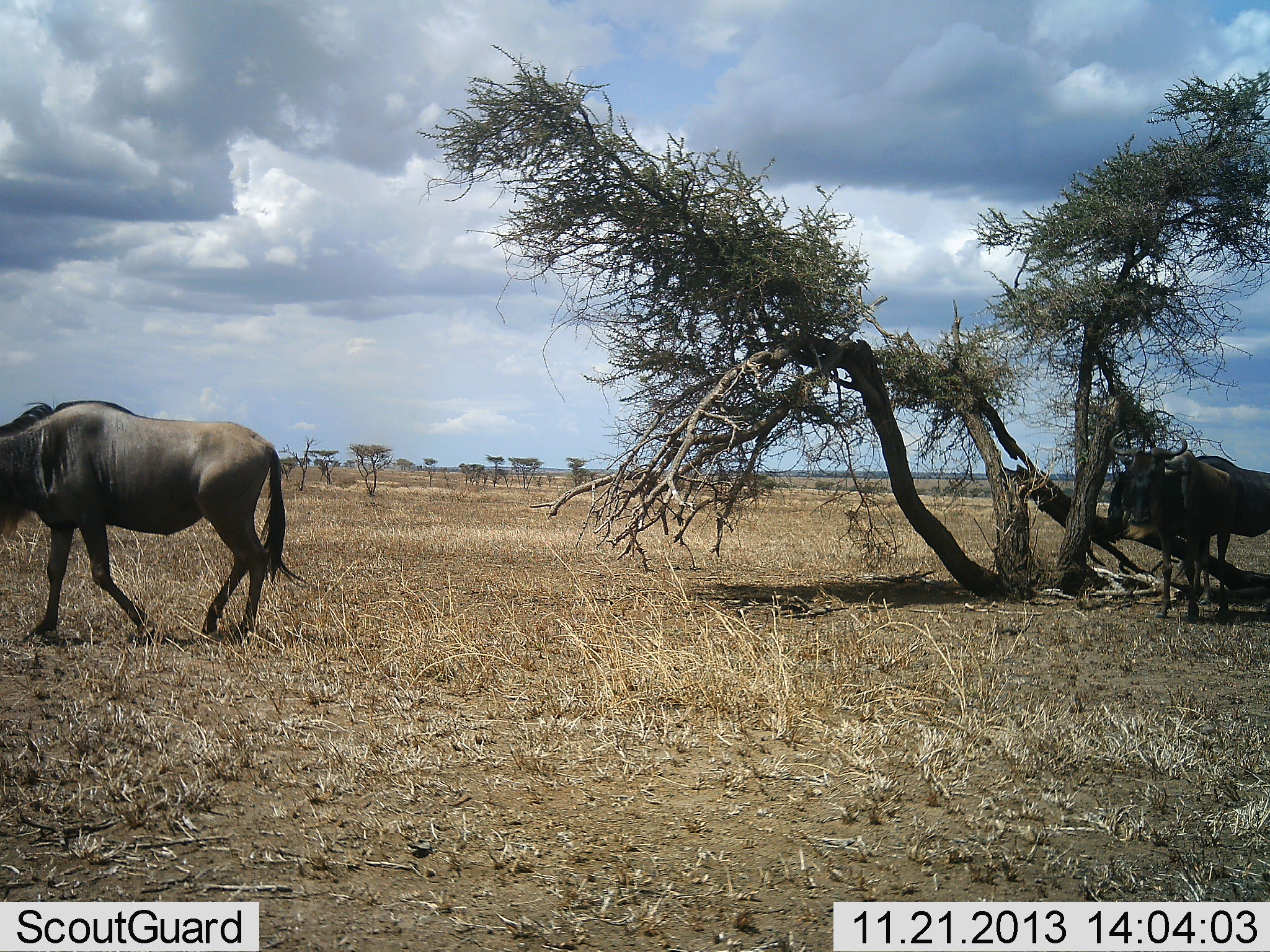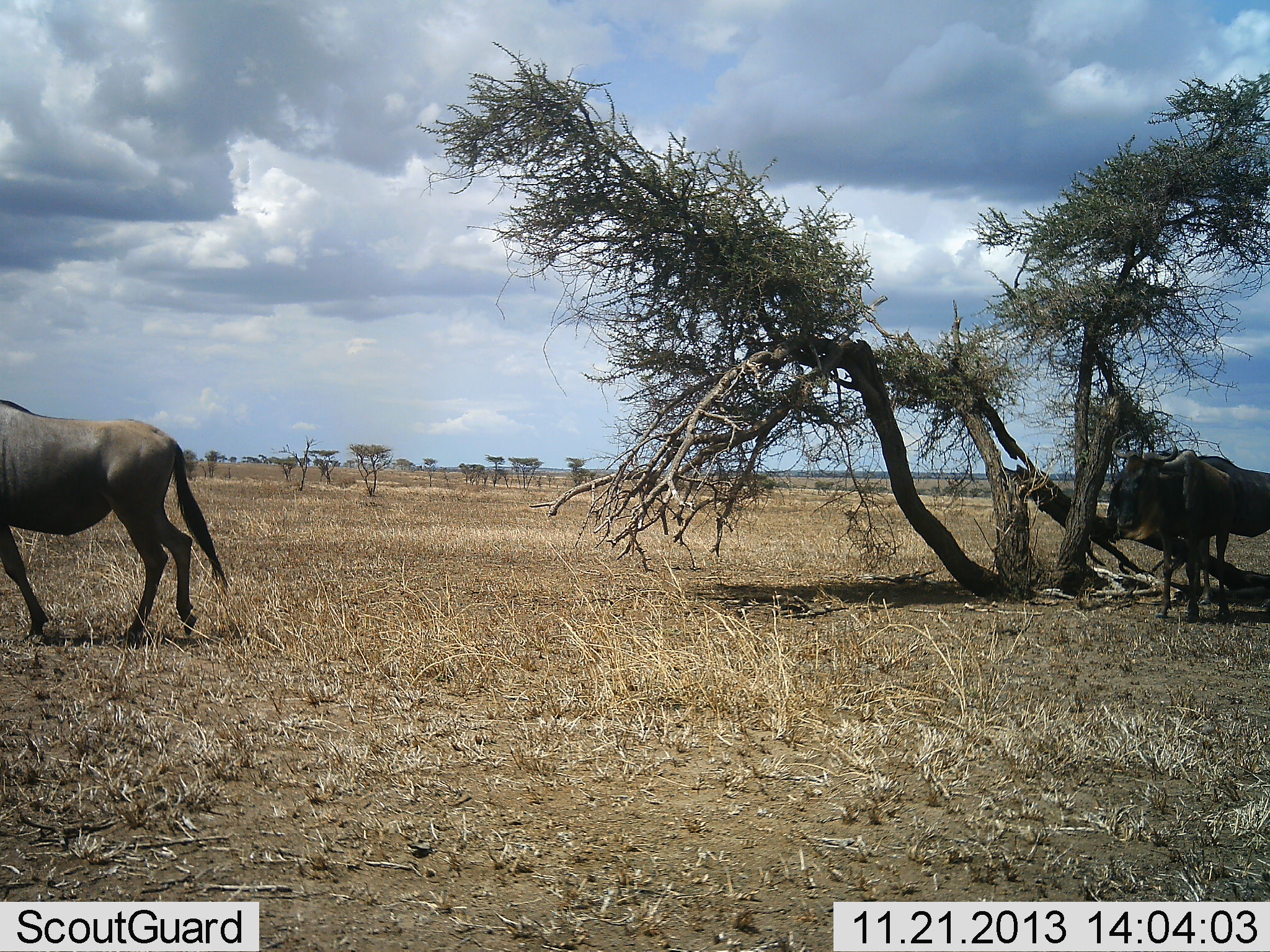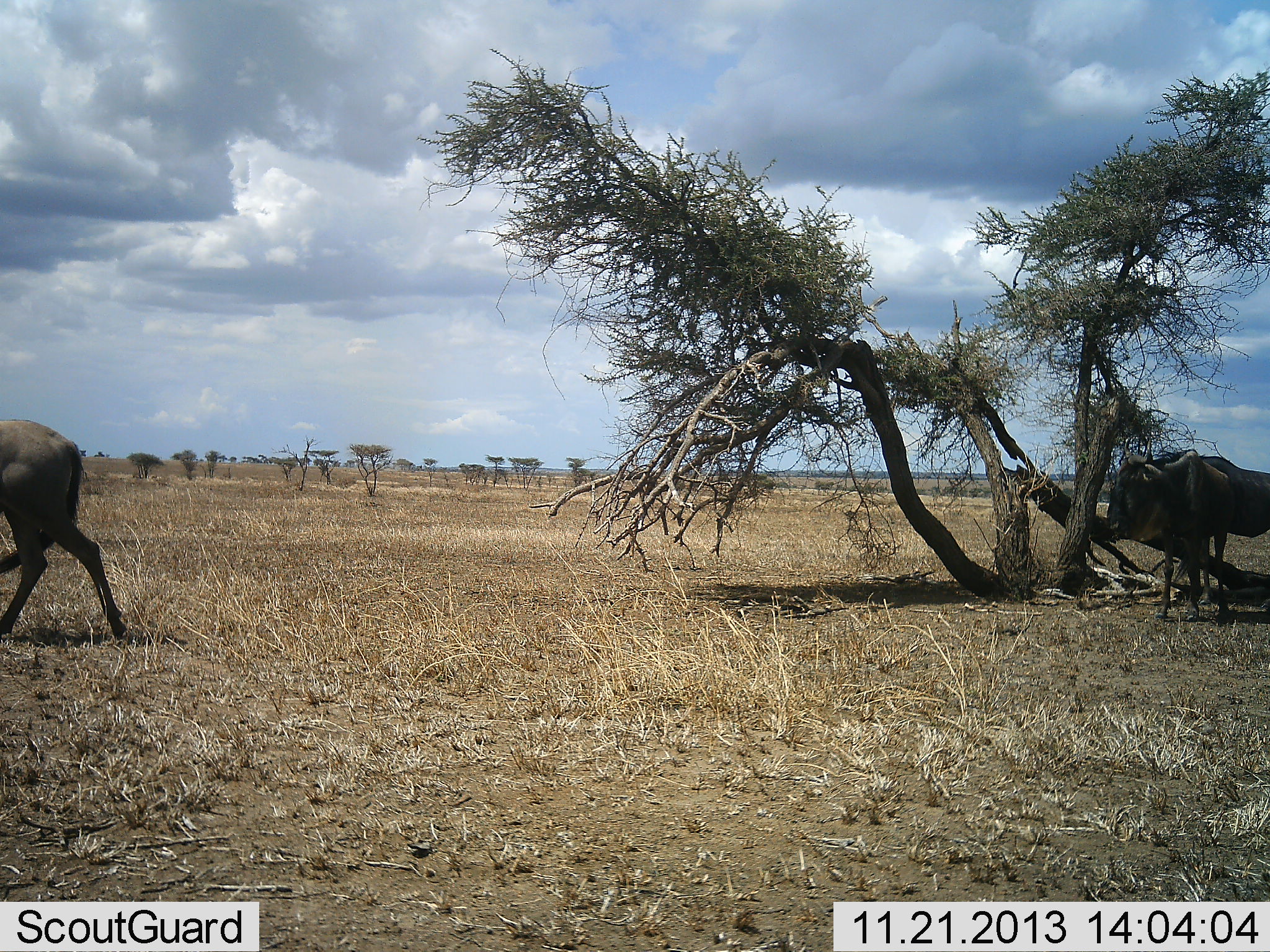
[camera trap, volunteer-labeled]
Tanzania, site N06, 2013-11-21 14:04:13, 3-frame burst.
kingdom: Animalia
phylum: Chordata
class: Mammalia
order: Artiodactyla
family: Bovidae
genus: Connochaetes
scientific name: Connochaetes taurinus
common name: blue wildebeest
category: wildebeest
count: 2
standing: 70%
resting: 0%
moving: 90%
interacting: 0%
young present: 0%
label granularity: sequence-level